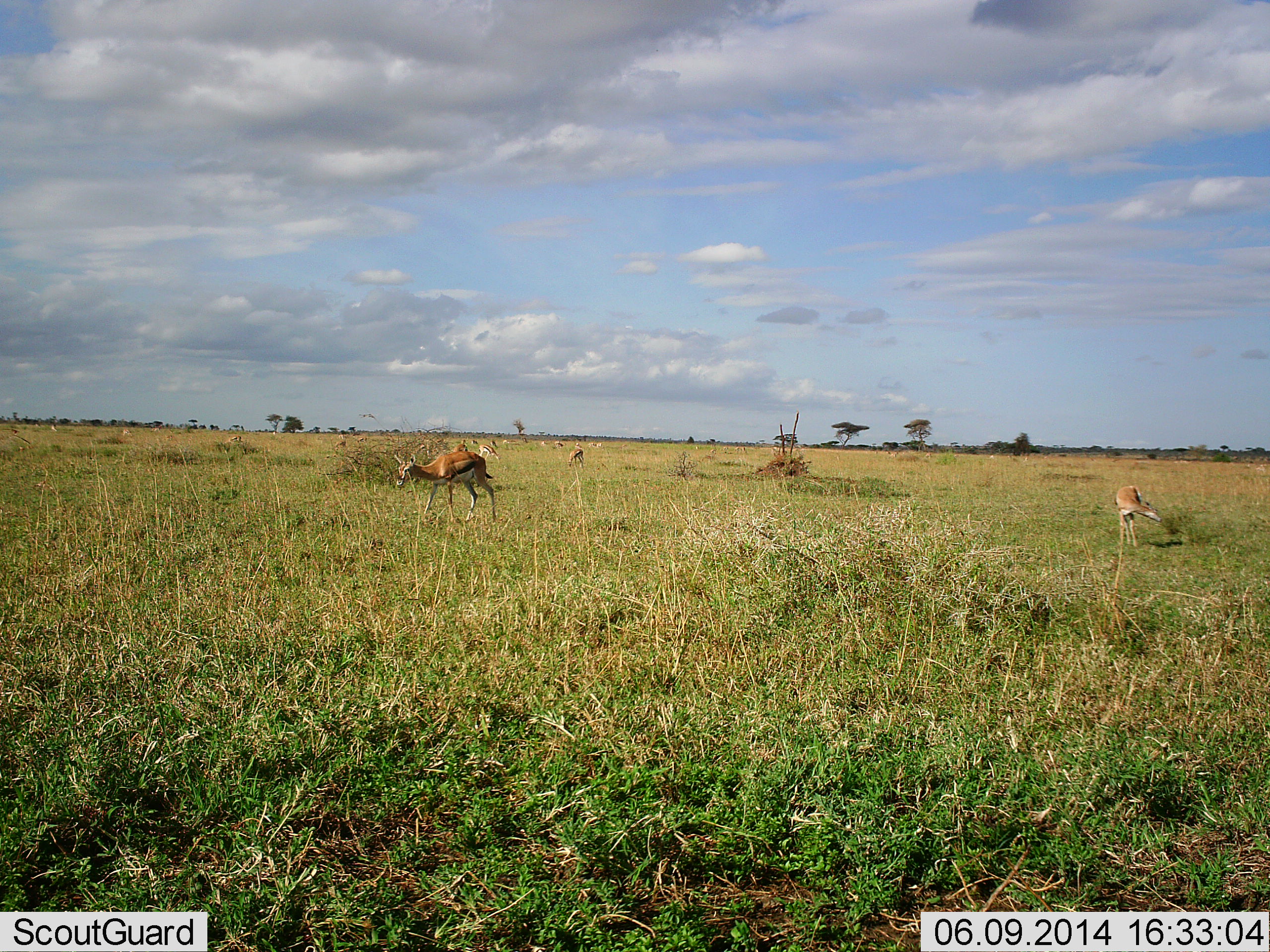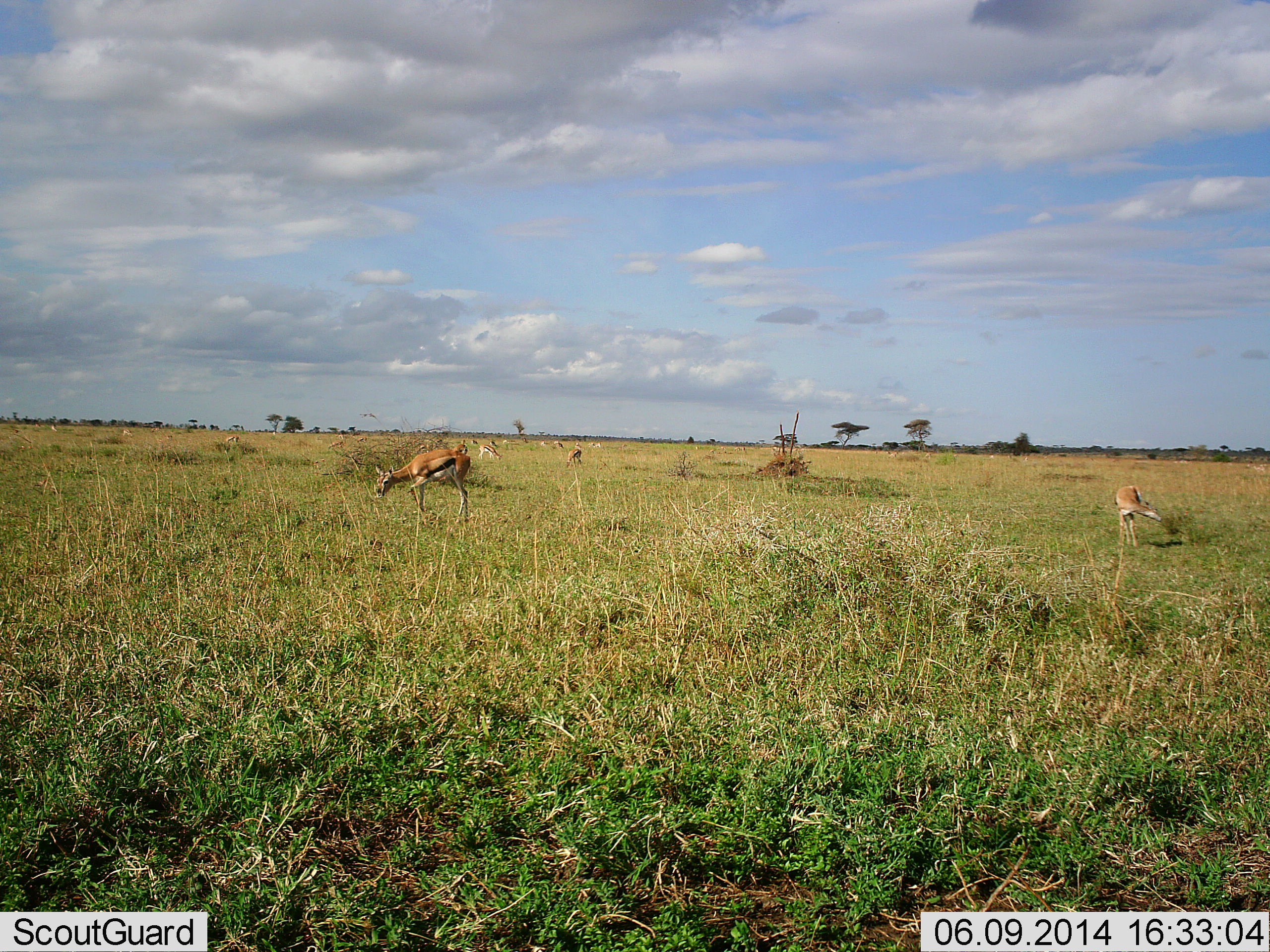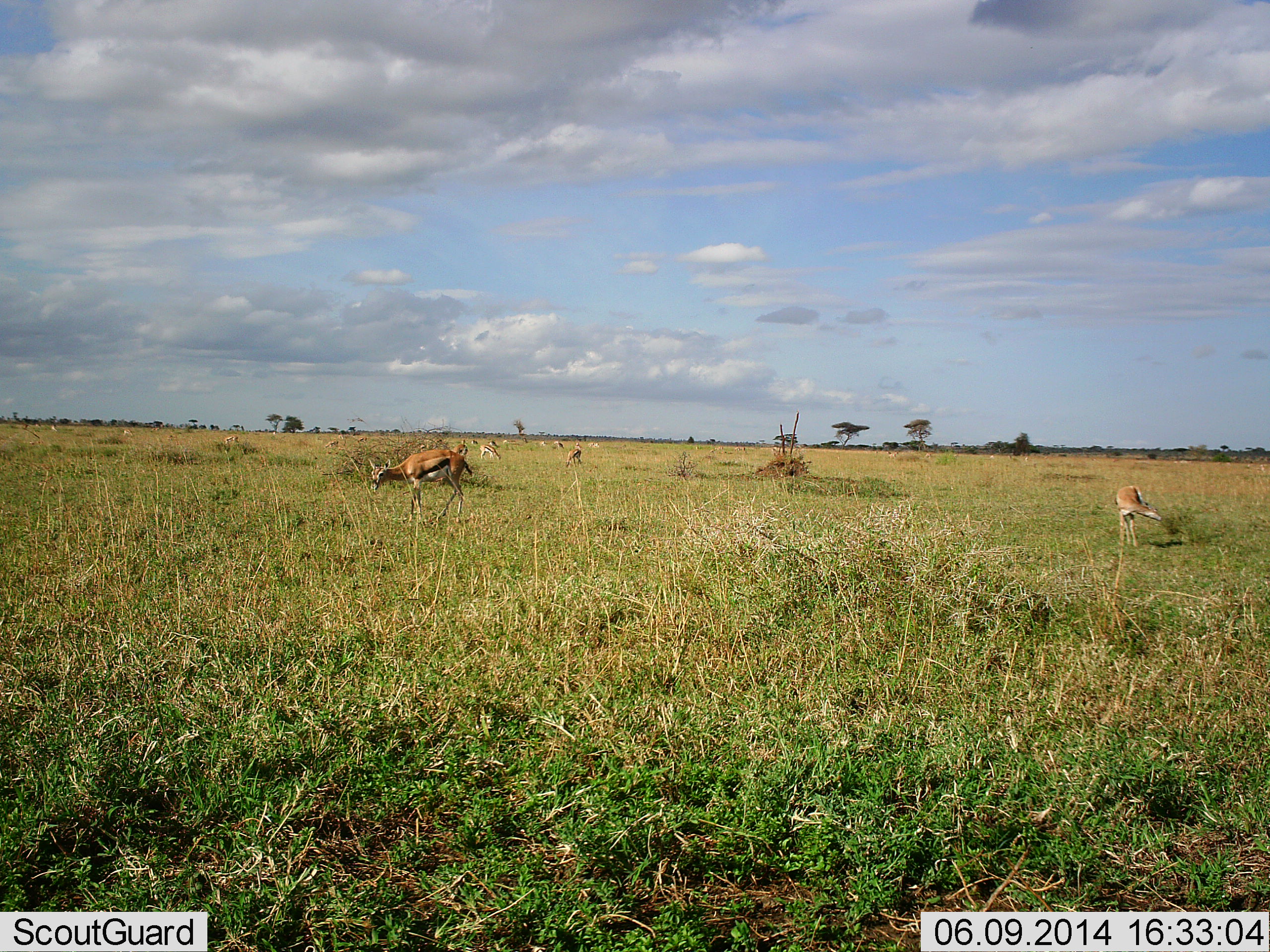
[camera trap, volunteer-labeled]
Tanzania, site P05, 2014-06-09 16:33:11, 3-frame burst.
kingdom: Animalia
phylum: Chordata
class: Mammalia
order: Artiodactyla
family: Bovidae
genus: Eudorcas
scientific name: Eudorcas thomsonii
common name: thomson's gazelle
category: gazellethomsons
Gazellethomsons (thomson's gazelle) (Eudorcas thomsonii), count 3. Behavior (volunteer vote fractions): standing 27%, resting 0%, moving 27%, interacting 0%. Young present (vote fraction): 0%. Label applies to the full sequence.